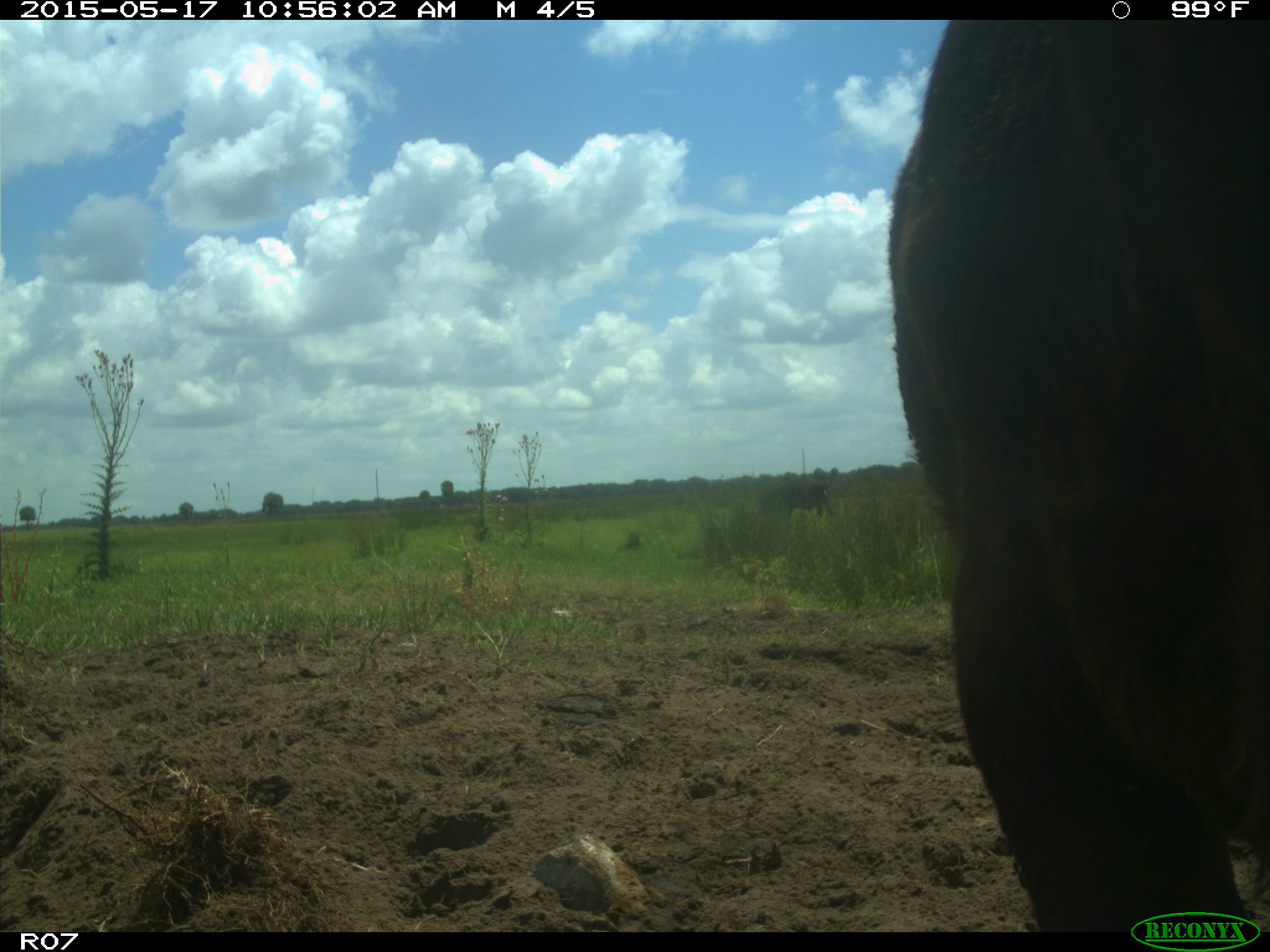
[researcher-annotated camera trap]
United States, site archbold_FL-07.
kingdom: Animalia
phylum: Chordata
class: Mammalia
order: Artiodactyla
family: Bovidae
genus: Bos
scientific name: Bos taurus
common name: domestic cow